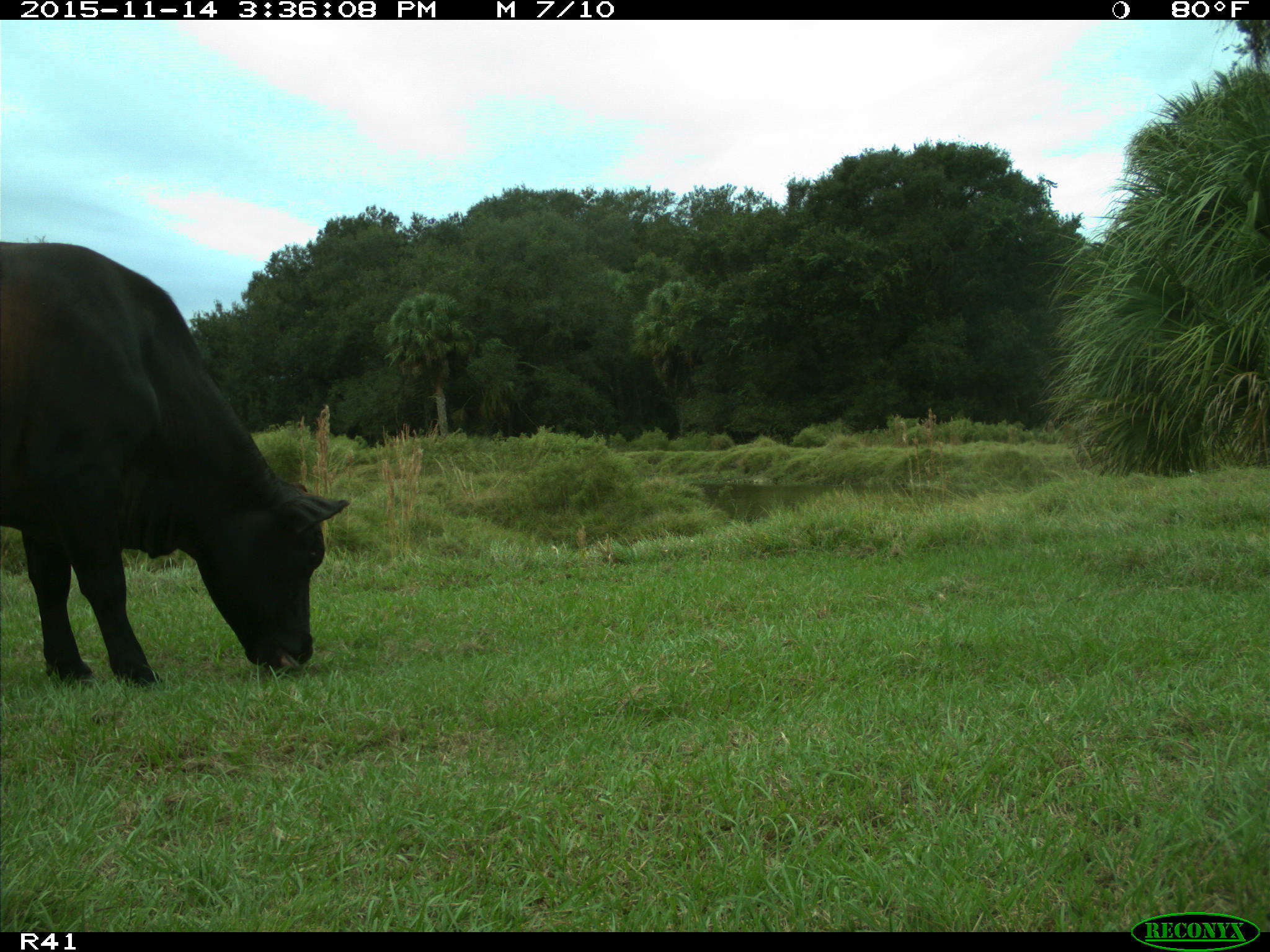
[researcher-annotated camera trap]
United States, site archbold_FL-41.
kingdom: Animalia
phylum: Chordata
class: Mammalia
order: Artiodactyla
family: Bovidae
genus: Bos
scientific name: Bos taurus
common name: domestic cow